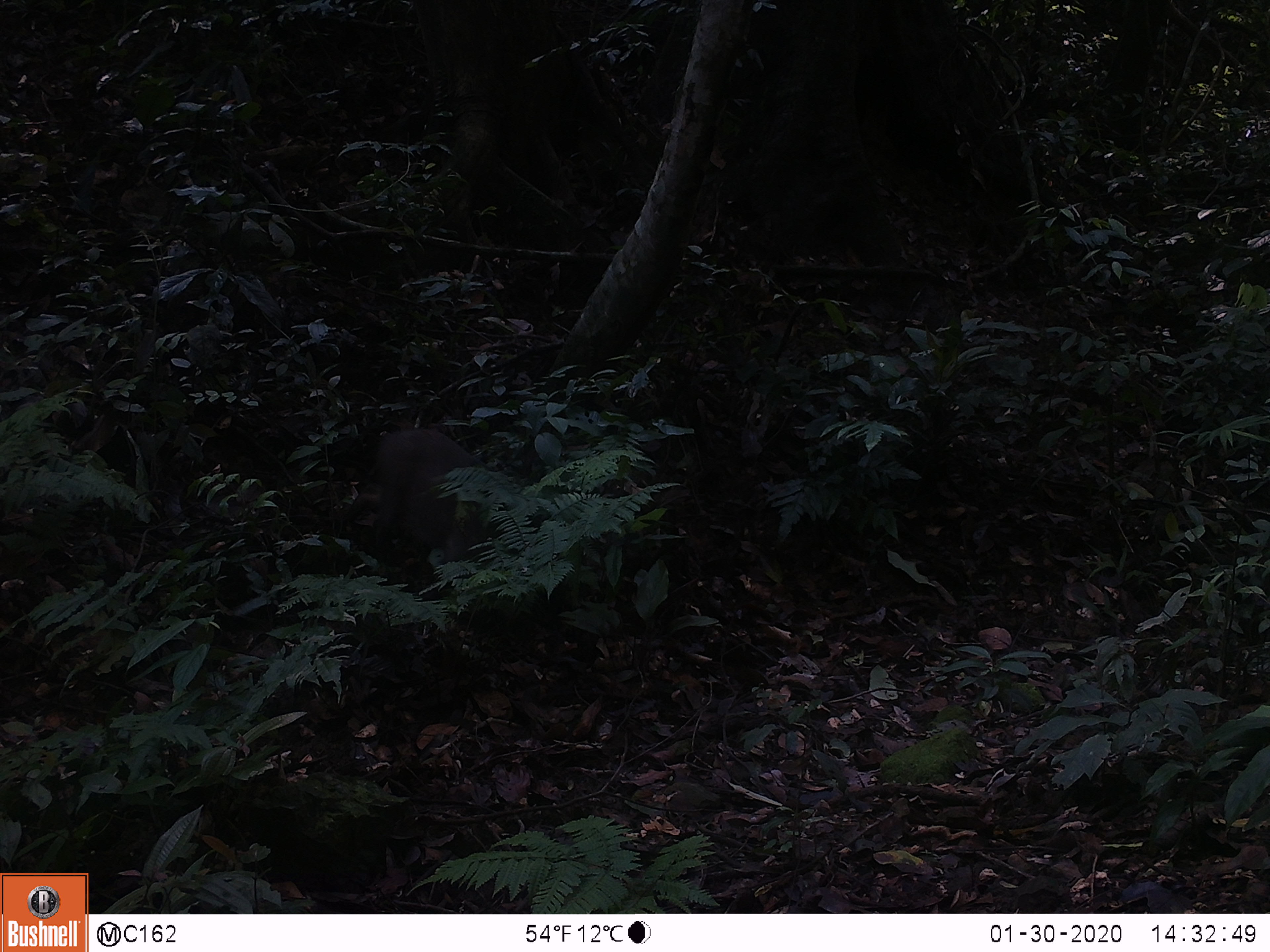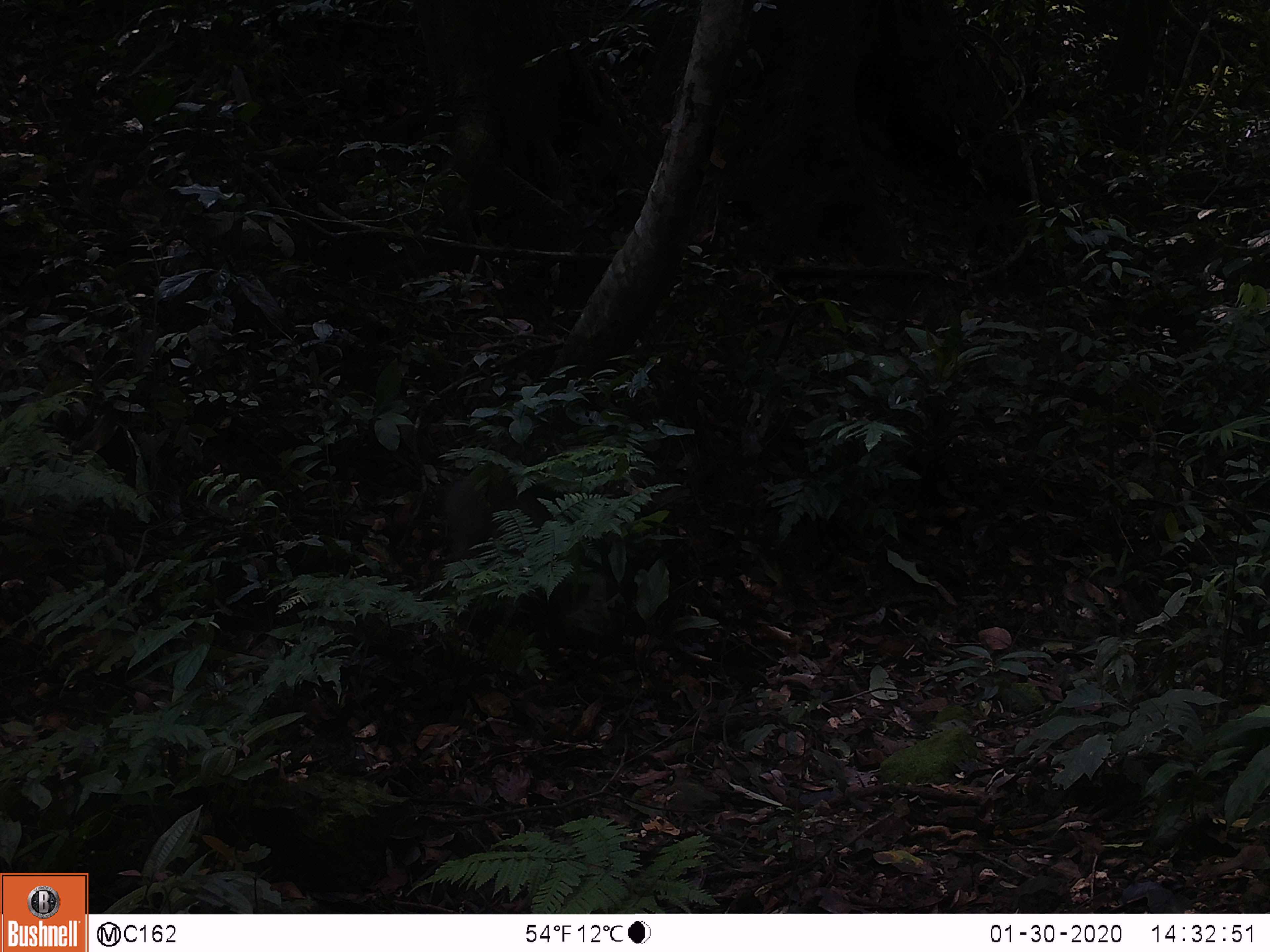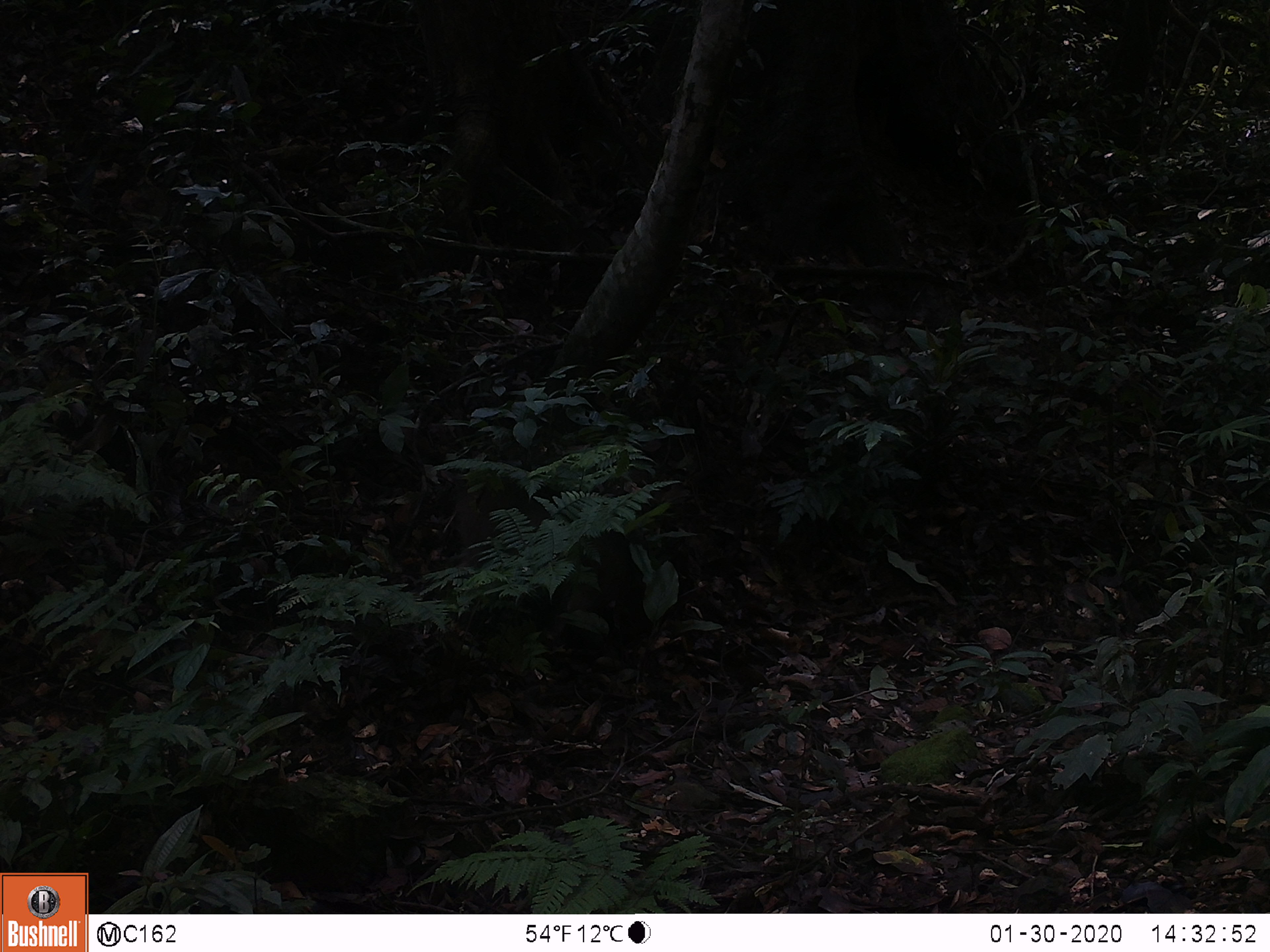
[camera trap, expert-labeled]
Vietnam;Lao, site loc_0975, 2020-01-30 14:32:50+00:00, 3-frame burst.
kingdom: Animalia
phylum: Chordata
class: Mammalia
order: Artiodactyla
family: Suidae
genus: Sus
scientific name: Sus scrofa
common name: eurasian wild pig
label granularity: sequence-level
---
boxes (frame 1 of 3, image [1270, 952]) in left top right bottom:
eurasian wild pig: 338 427 524 578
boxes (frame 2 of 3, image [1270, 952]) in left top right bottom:
eurasian wild pig: 434 472 587 565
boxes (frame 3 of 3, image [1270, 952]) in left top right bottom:
eurasian wild pig: 449 478 650 640